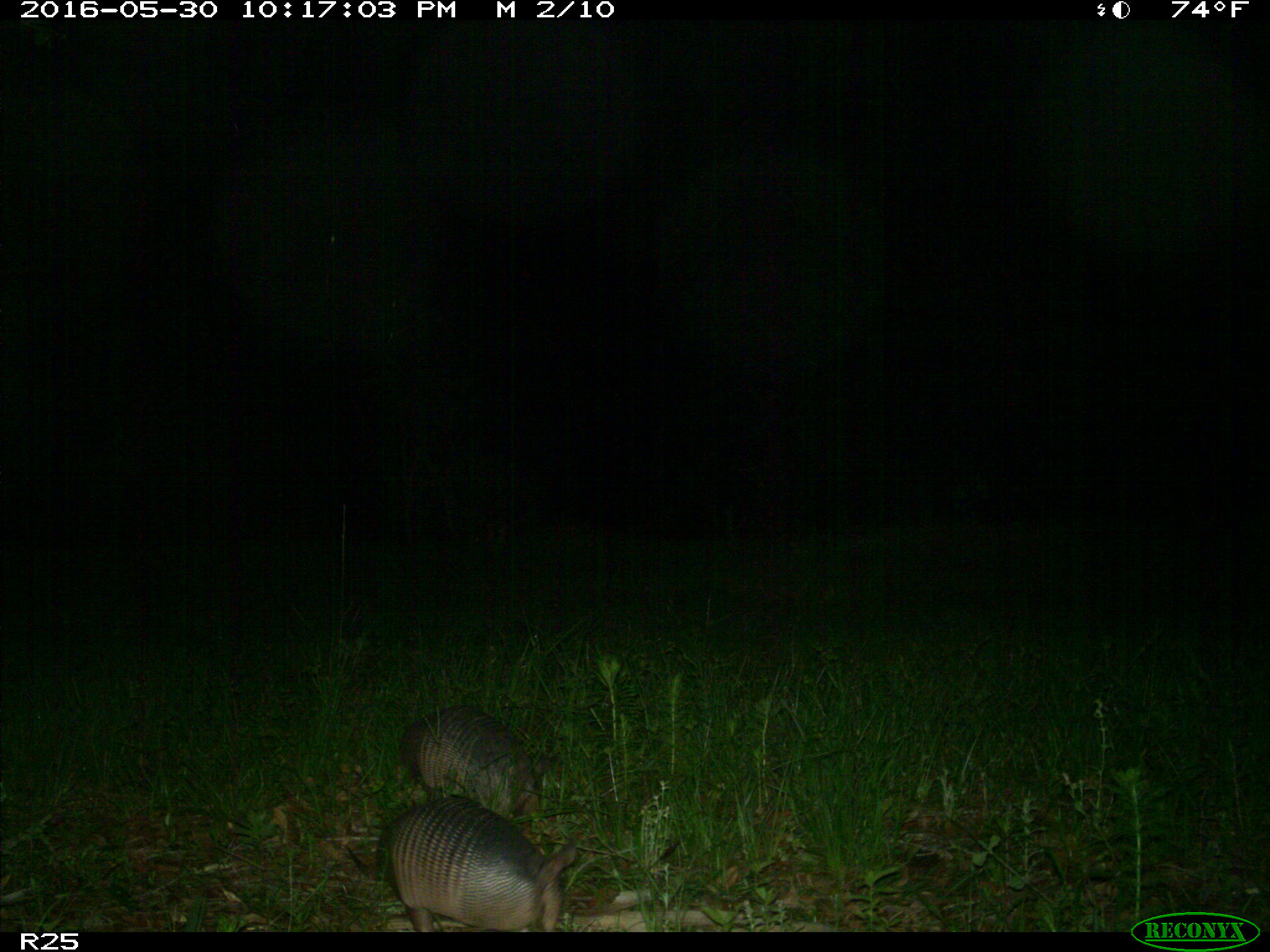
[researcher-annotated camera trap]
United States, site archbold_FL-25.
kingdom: Animalia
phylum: Chordata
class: Mammalia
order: Cingulata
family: Dasypodidae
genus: Dasypus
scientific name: Dasypus novemcinctus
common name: nine-banded armadillo